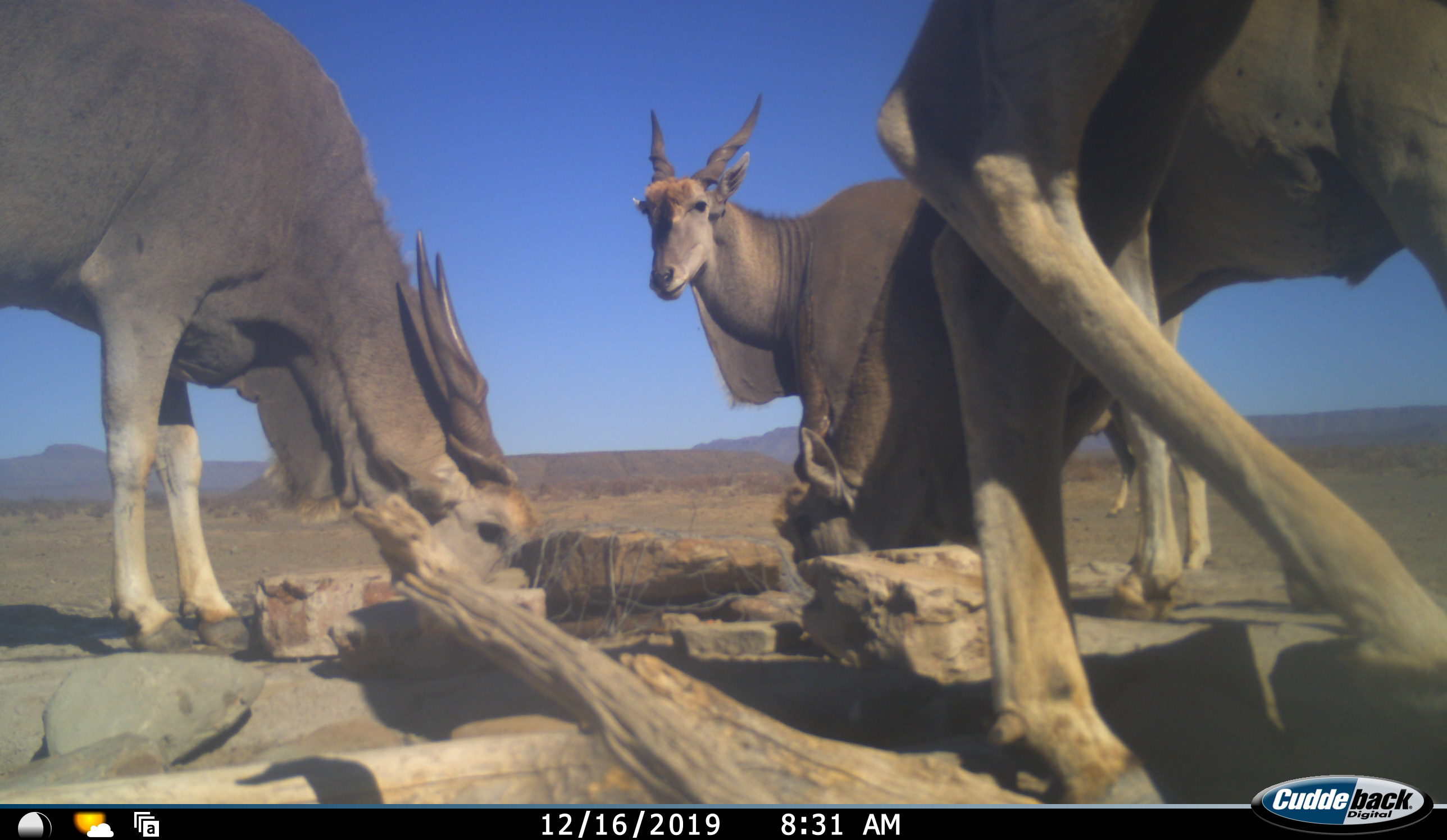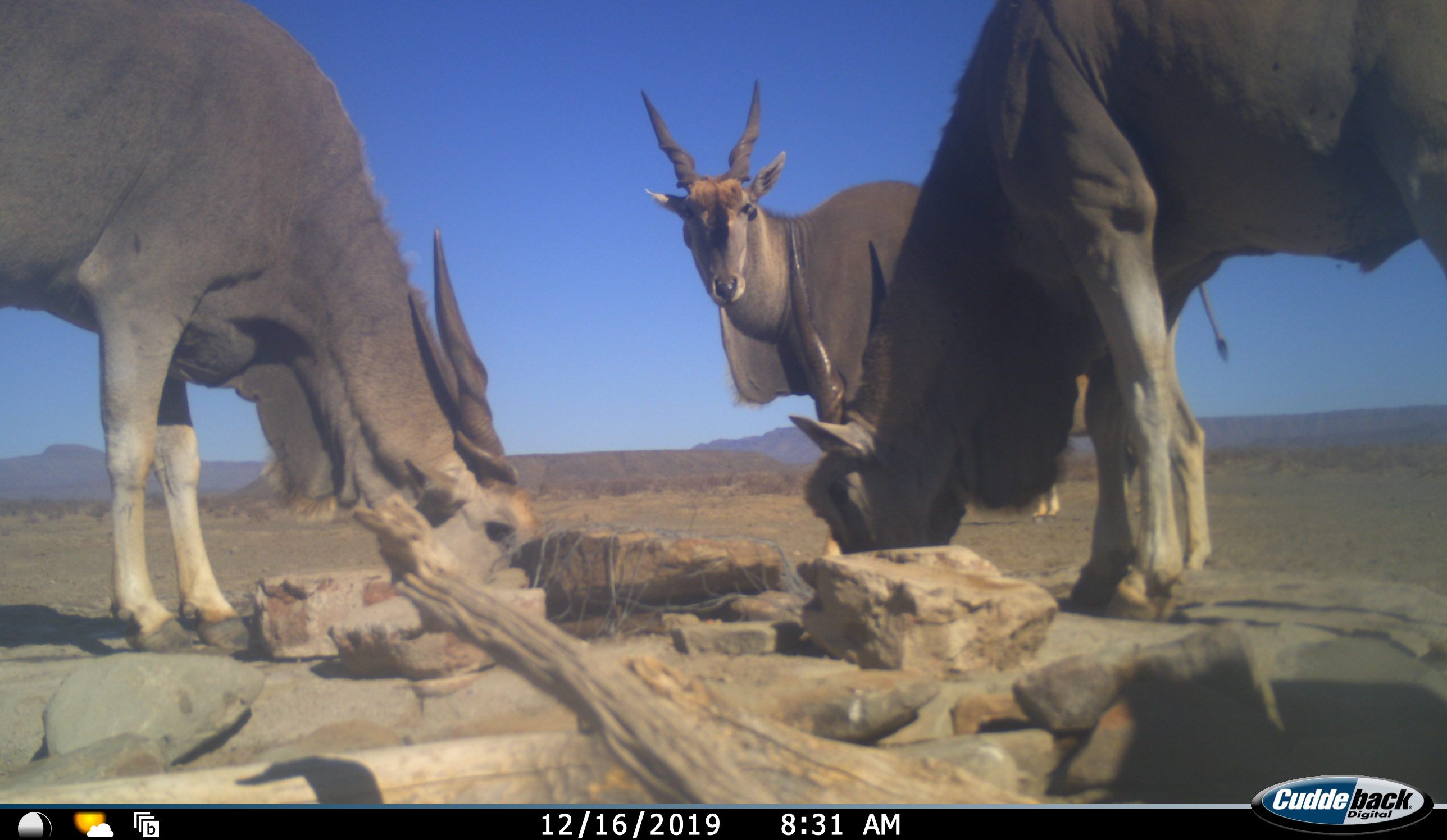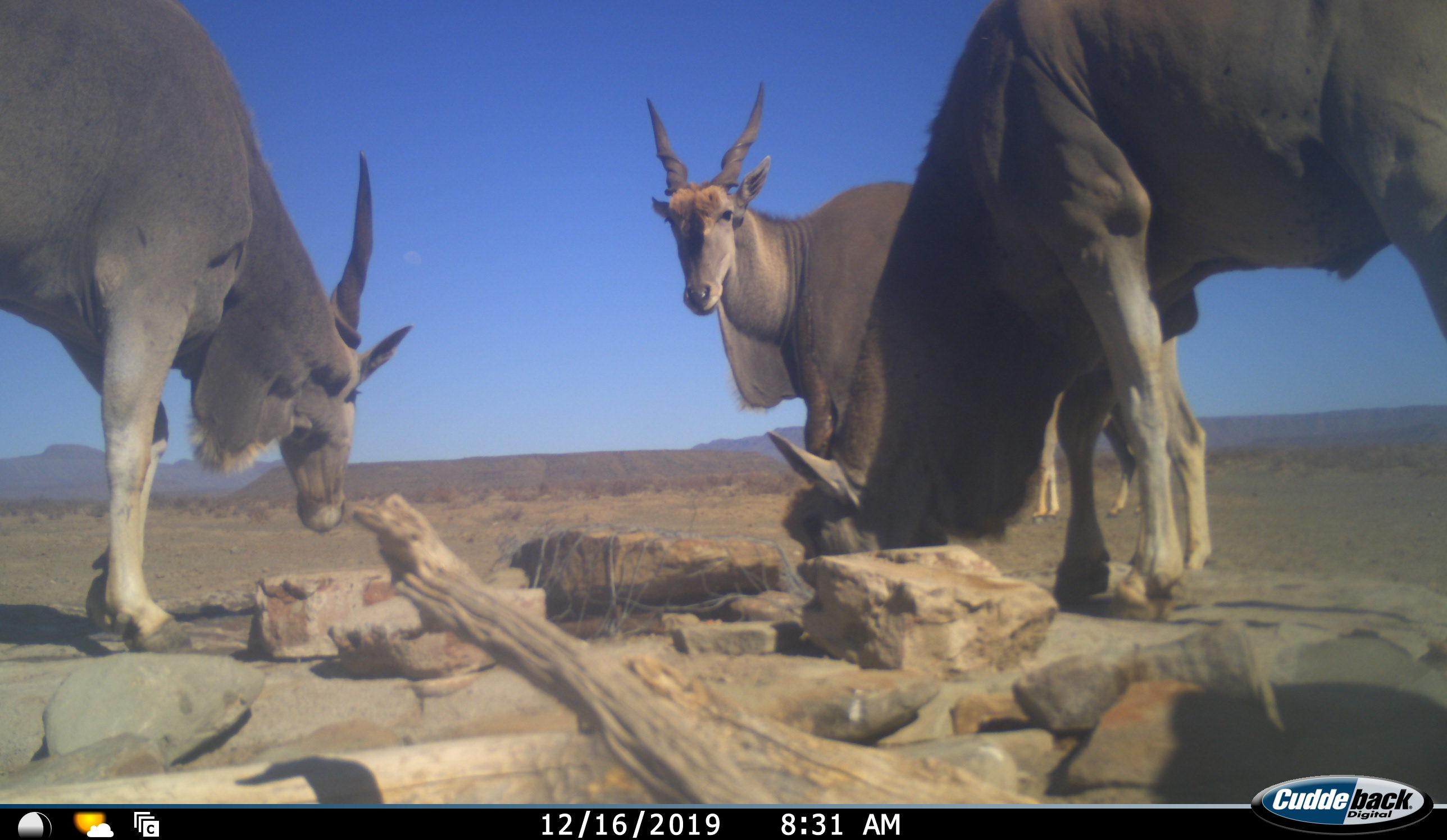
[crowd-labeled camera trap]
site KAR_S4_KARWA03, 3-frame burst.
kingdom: Animalia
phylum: Chordata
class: Mammalia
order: Artiodactyla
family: Bovidae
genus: Tragelaphus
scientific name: Tragelaphus oryx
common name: eland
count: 4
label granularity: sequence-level